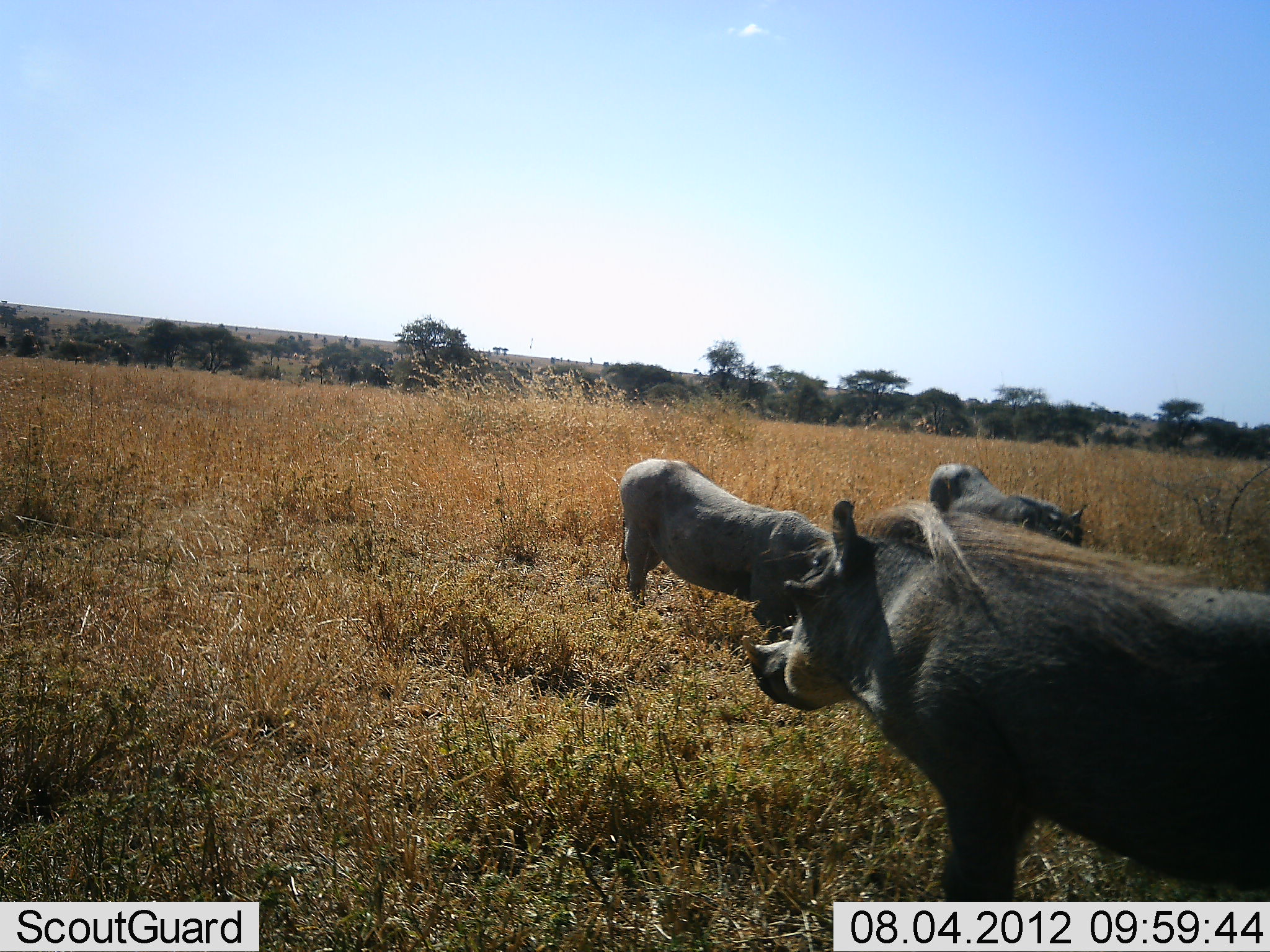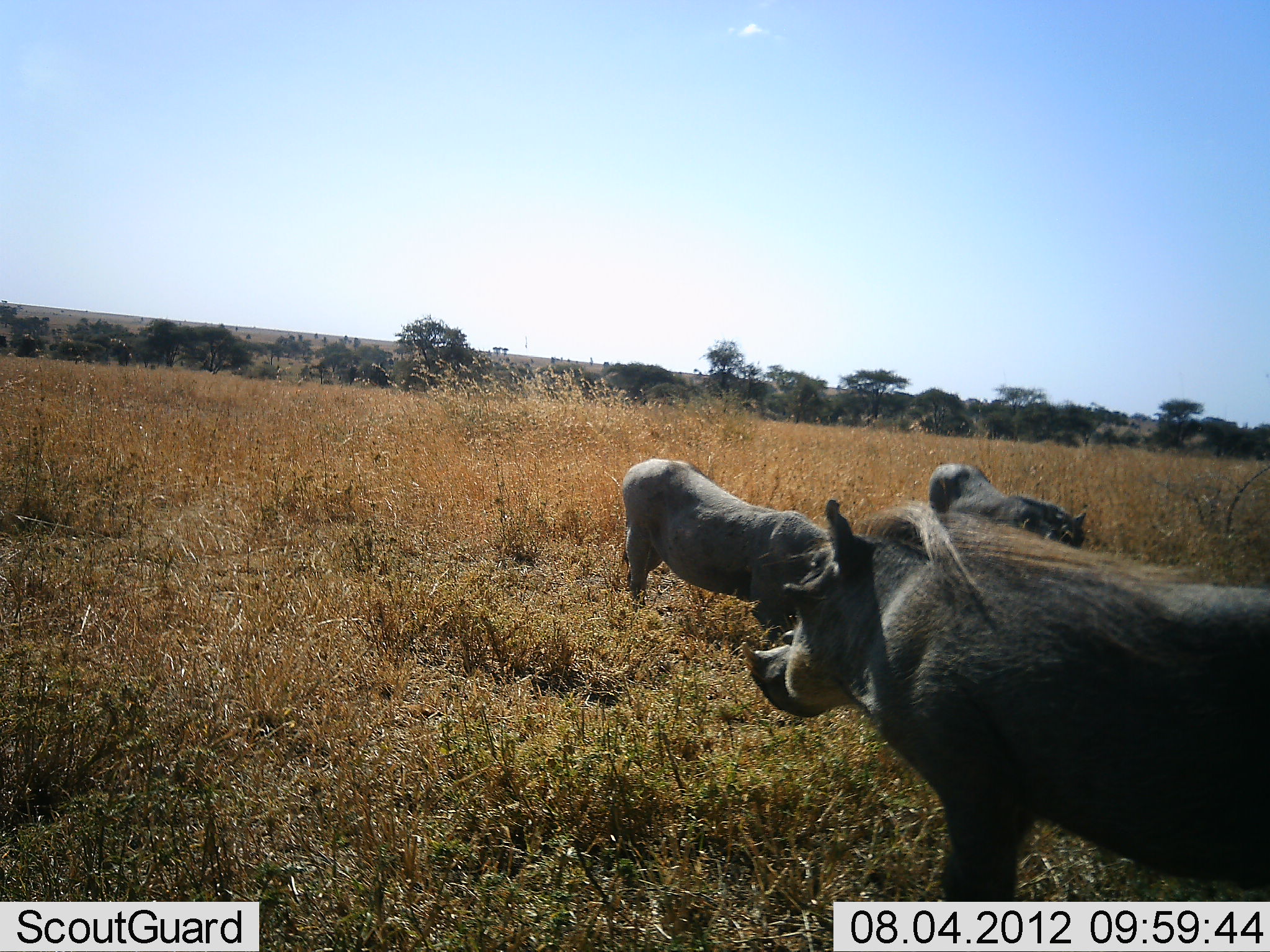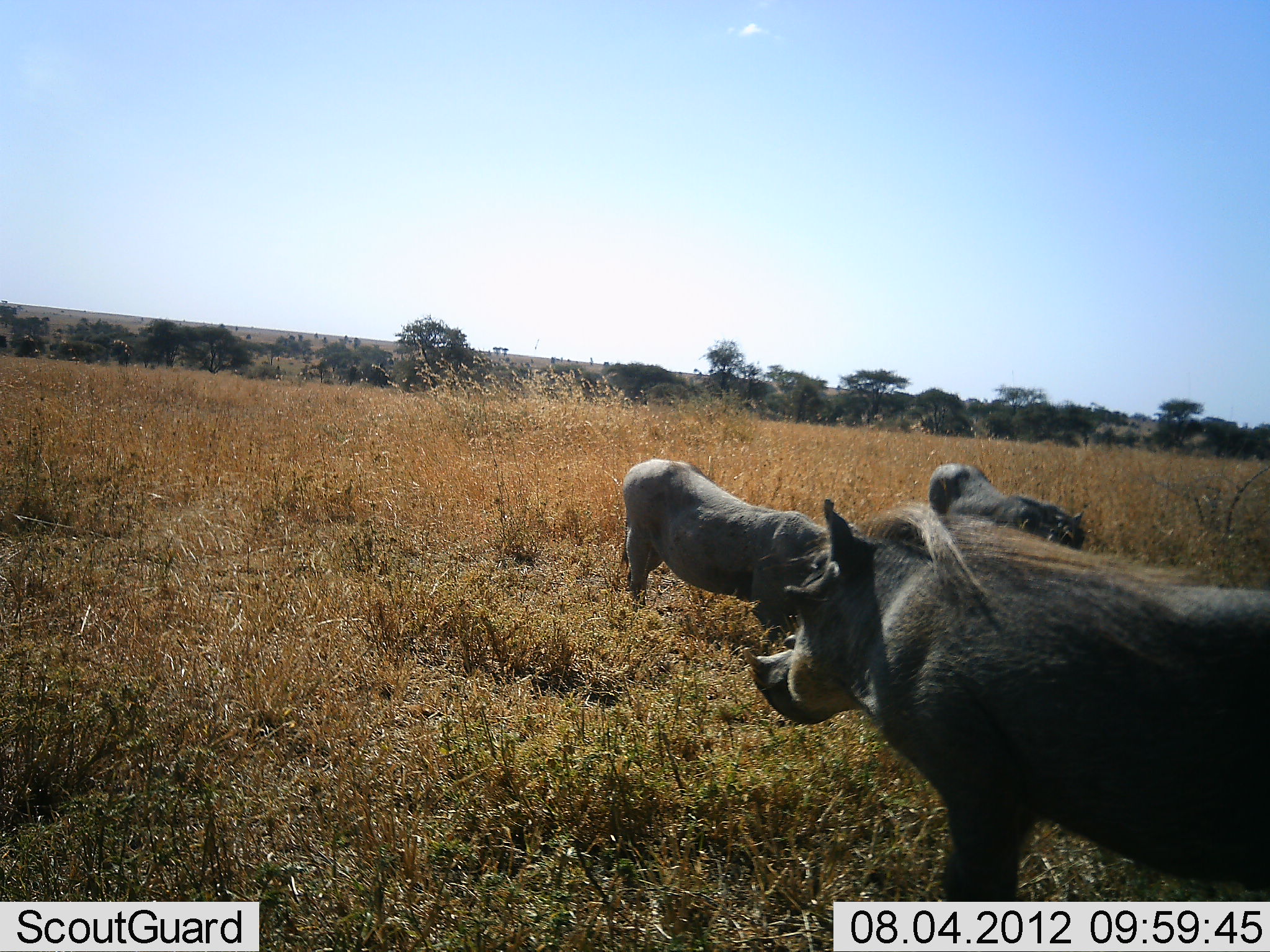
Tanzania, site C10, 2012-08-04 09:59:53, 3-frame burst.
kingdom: Animalia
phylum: Chordata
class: Mammalia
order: Artiodactyla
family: Suidae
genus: Phacochoerus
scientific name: Phacochoerus africanus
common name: warthog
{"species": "warthog (Phacochoerus africanus)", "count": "3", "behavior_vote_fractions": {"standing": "90%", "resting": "0%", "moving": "0%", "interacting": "0%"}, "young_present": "0%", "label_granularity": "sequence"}